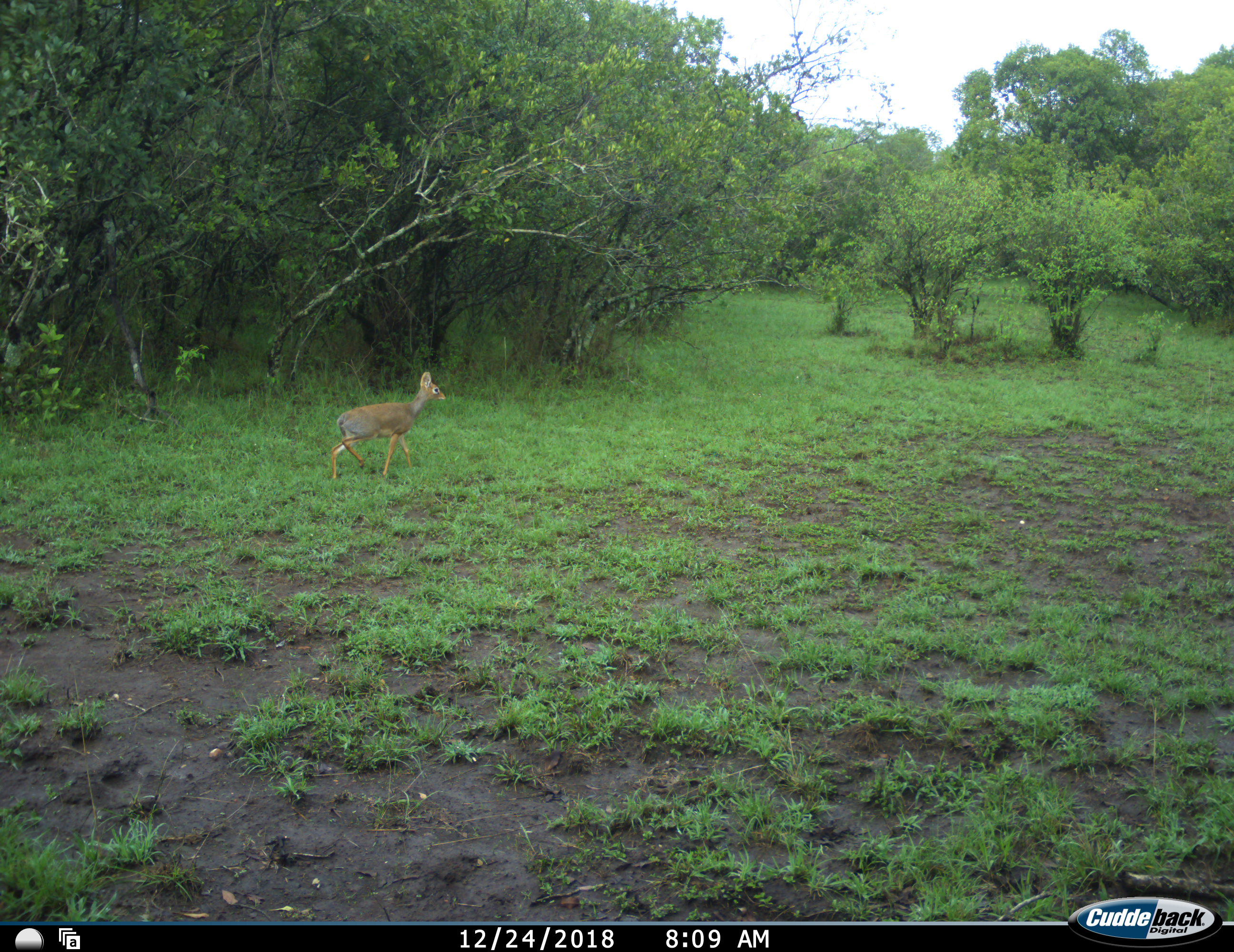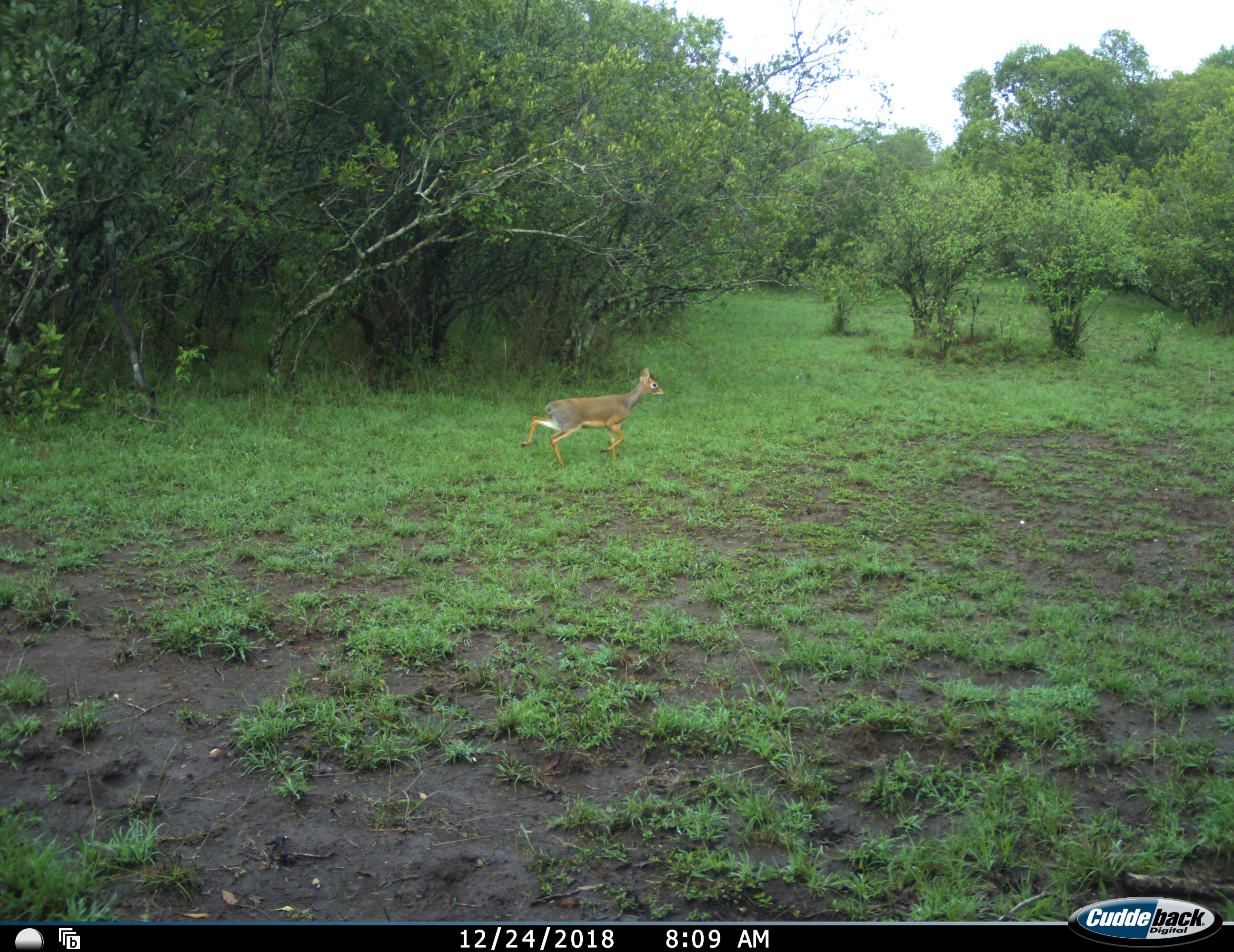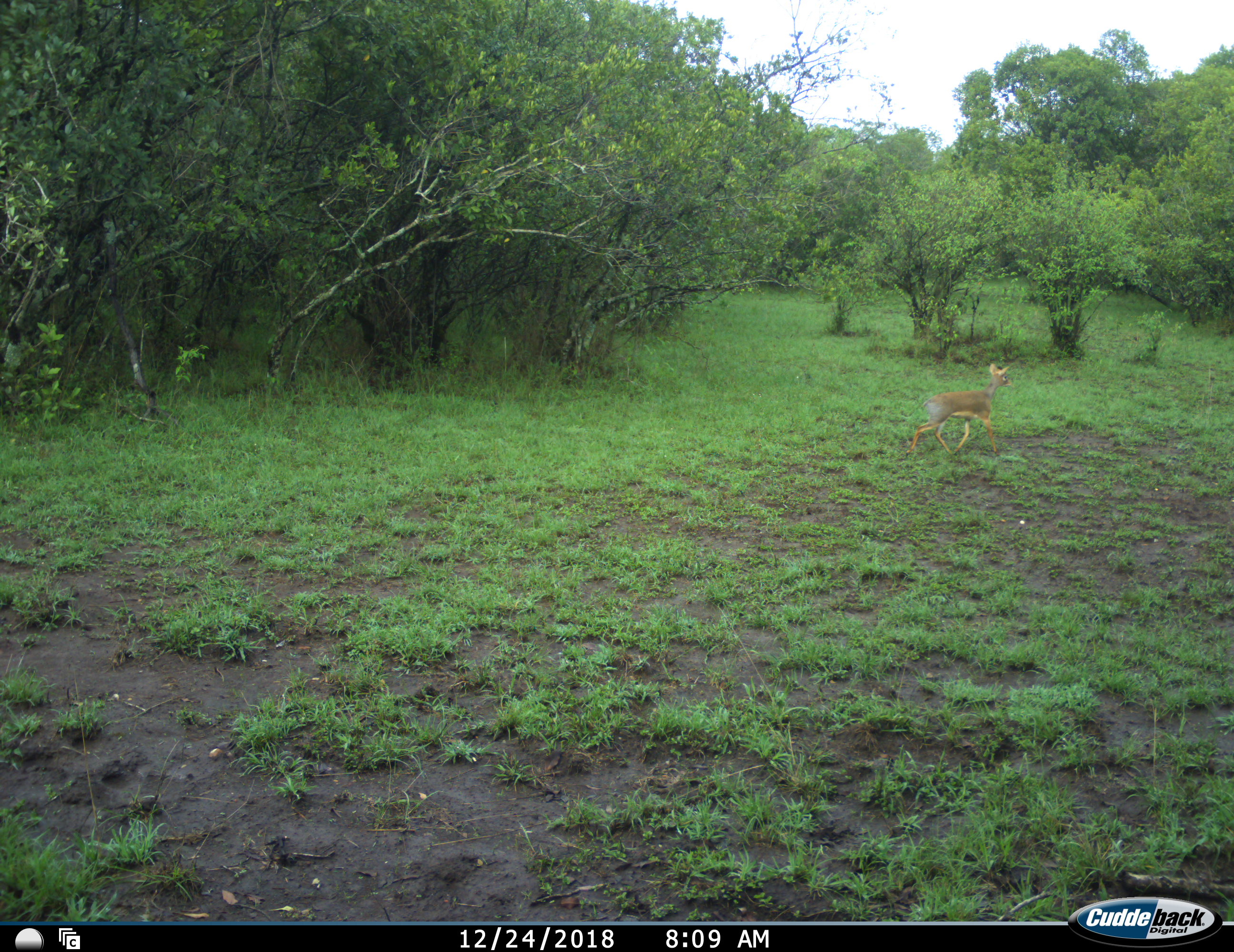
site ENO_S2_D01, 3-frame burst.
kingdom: Animalia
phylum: Chordata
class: Mammalia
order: Artiodactyla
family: Bovidae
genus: Madoqua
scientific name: Madoqua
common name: dik-dik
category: dikdik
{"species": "dikdik (dik-dik) (Madoqua)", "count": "1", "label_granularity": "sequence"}